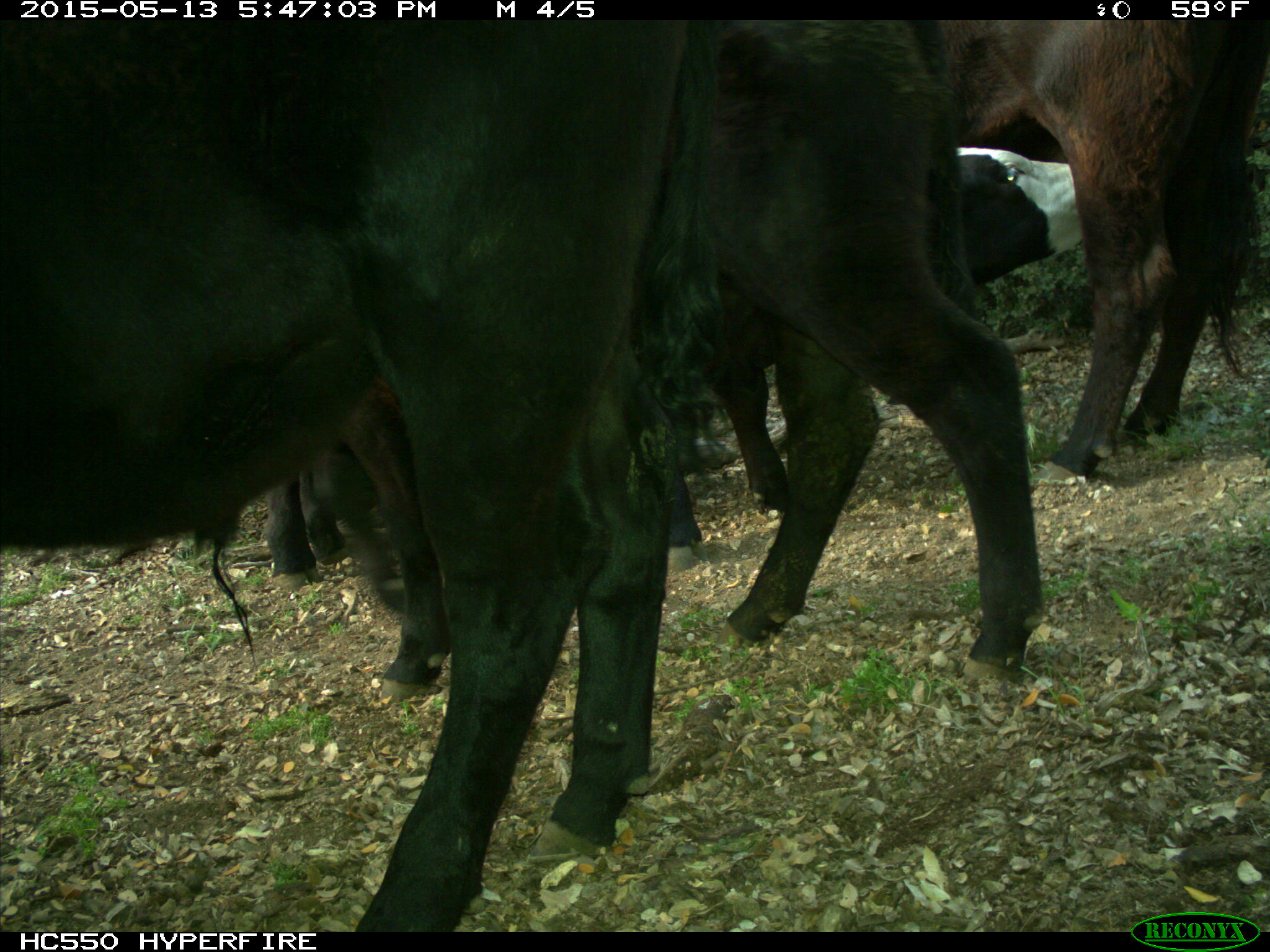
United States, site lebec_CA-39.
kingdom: Animalia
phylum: Chordata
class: Mammalia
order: Artiodactyla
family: Bovidae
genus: Bos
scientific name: Bos taurus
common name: domestic cow